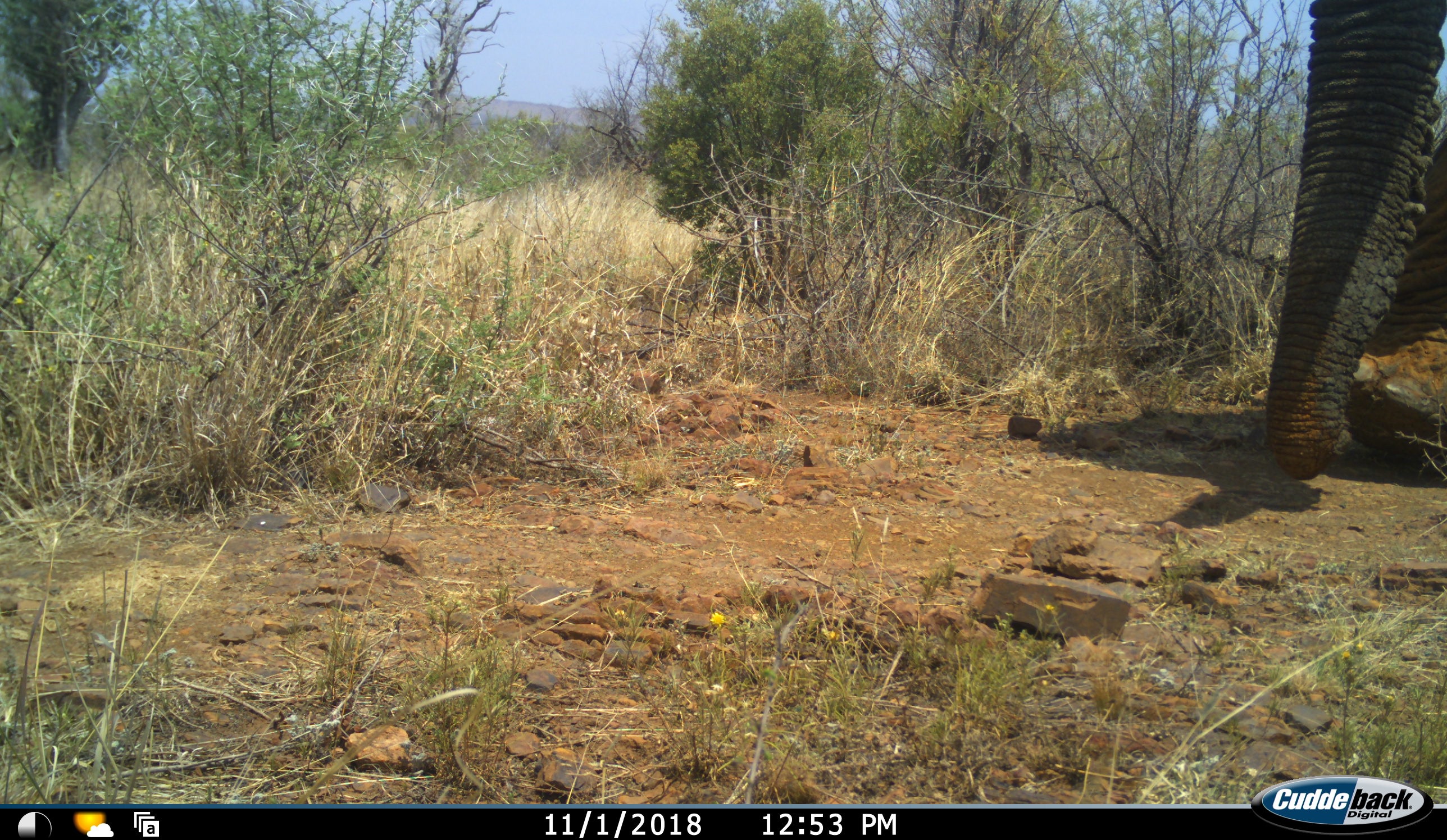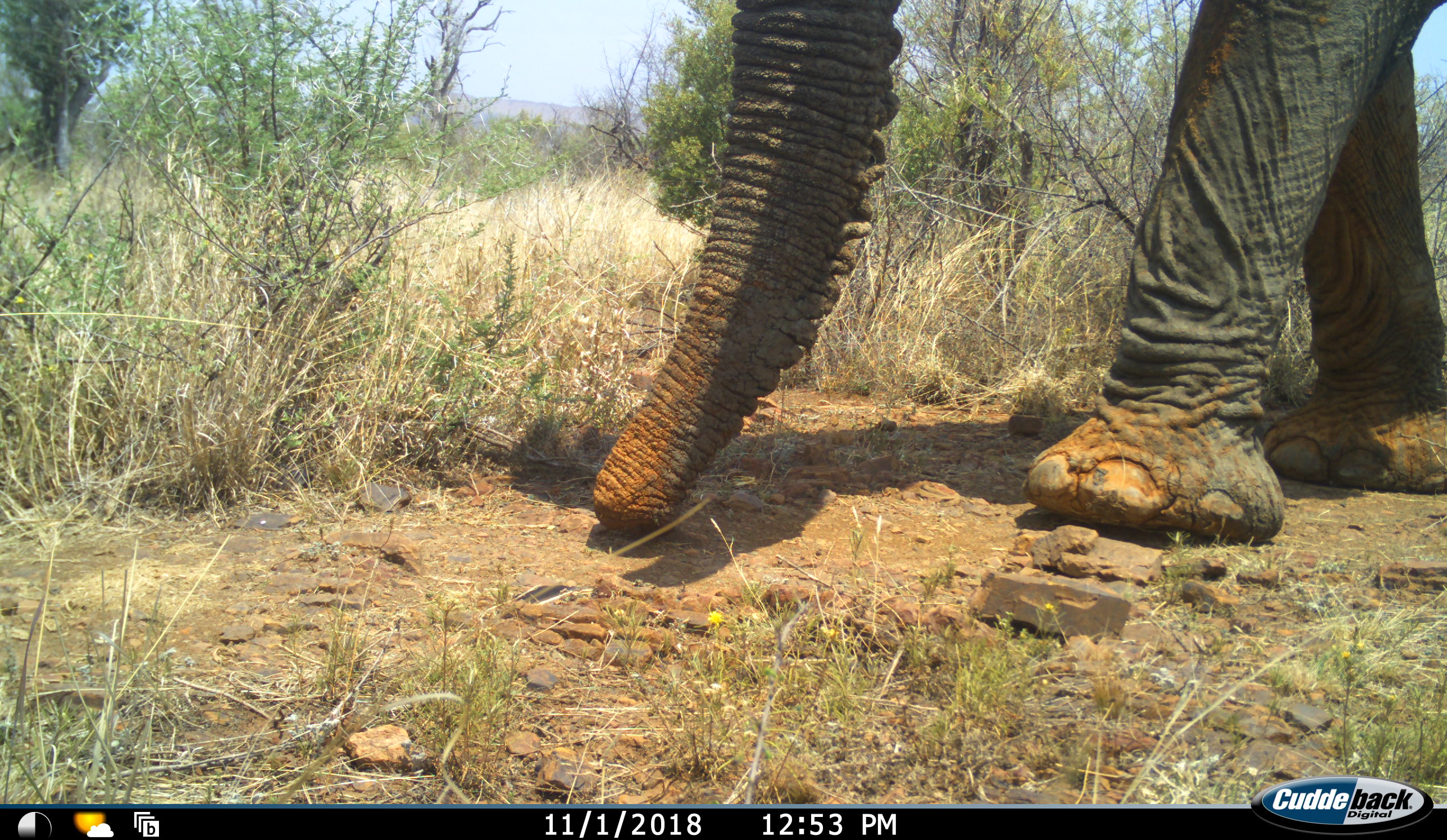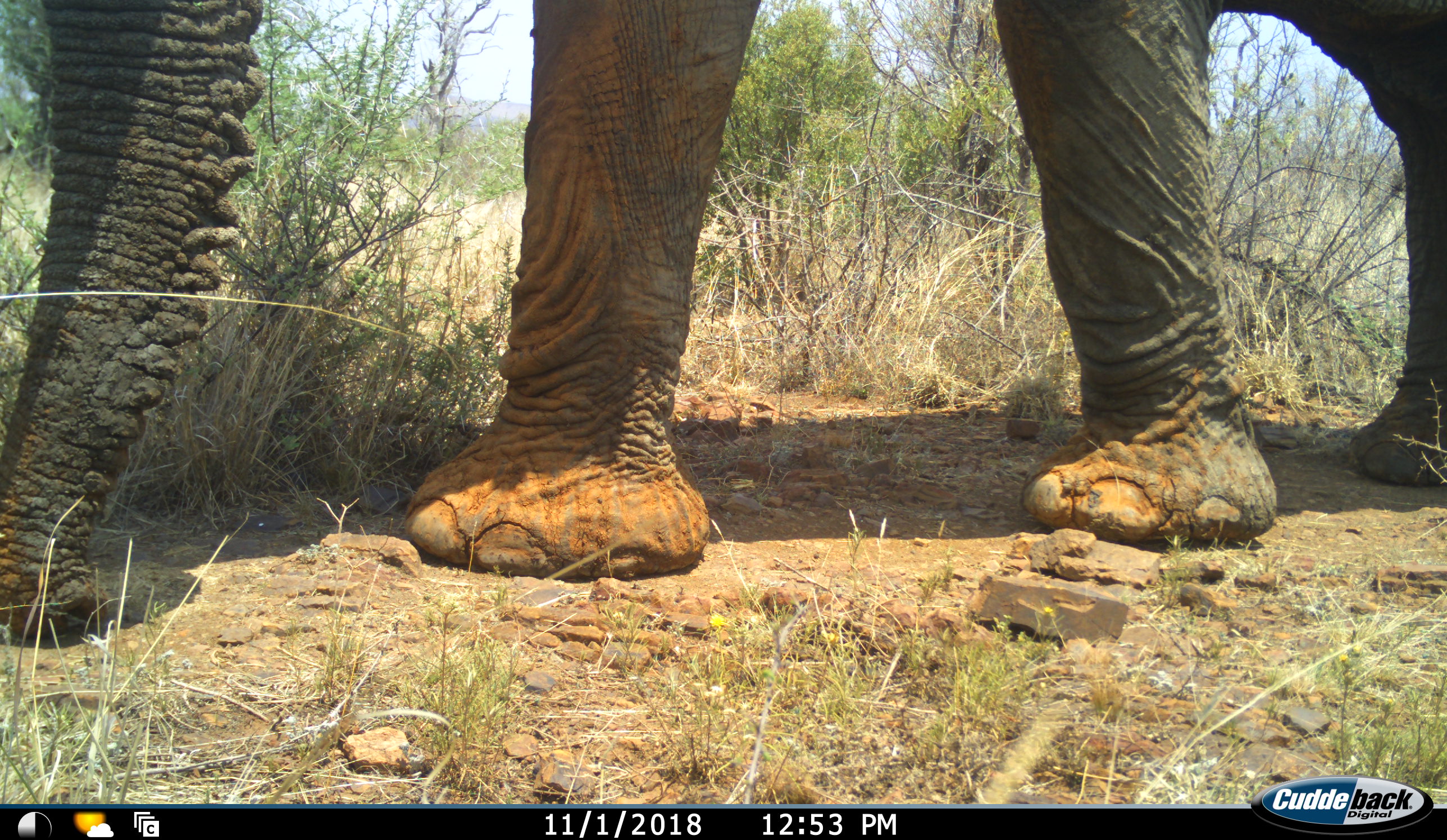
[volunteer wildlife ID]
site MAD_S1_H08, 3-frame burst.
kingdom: Animalia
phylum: Chordata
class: Mammalia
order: Proboscidea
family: Elephantidae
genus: Loxodonta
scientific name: Loxodonta africana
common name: african bush elephant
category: elephant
Elephant (african bush elephant) (Loxodonta africana), count 1. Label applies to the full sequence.